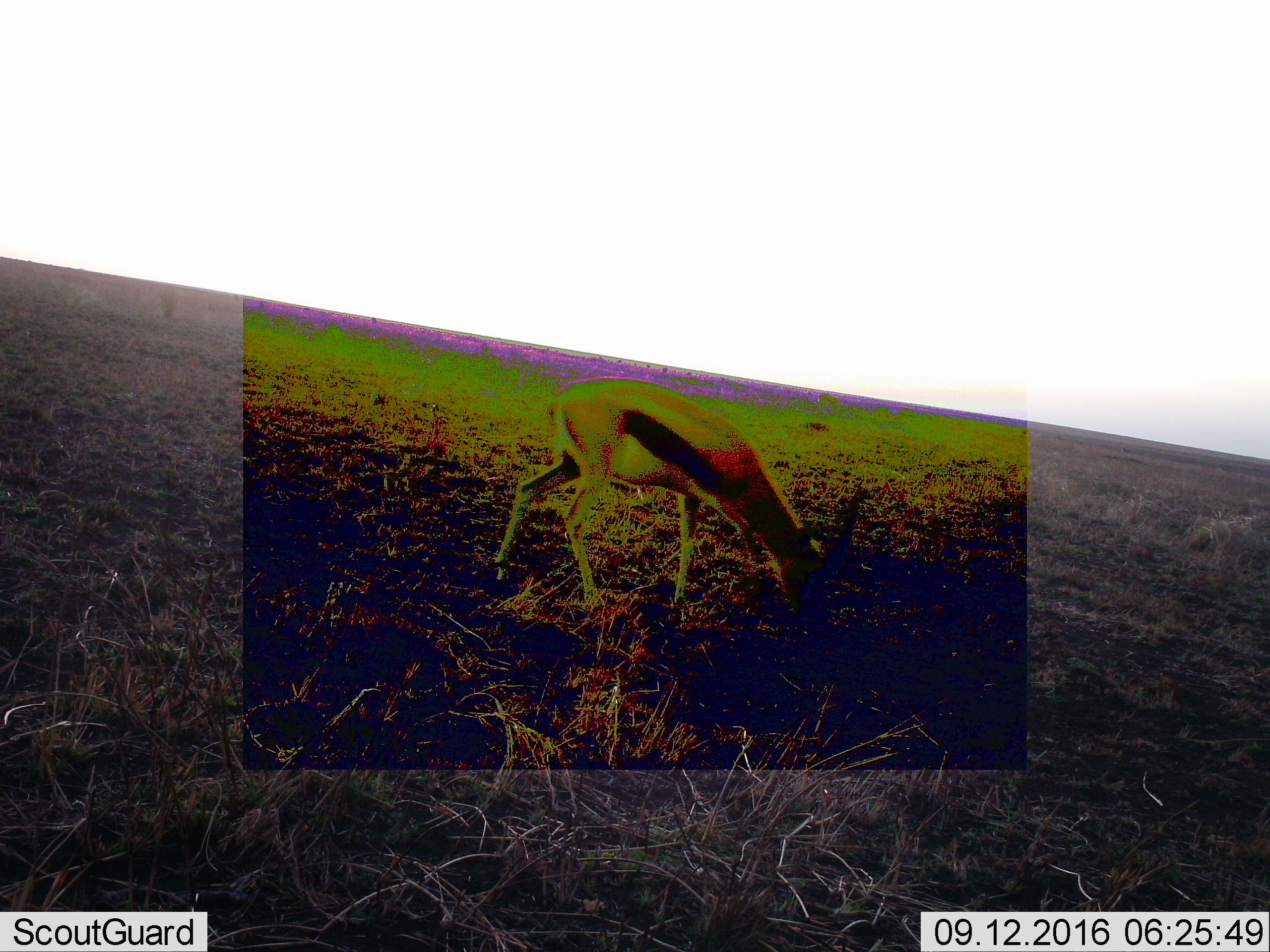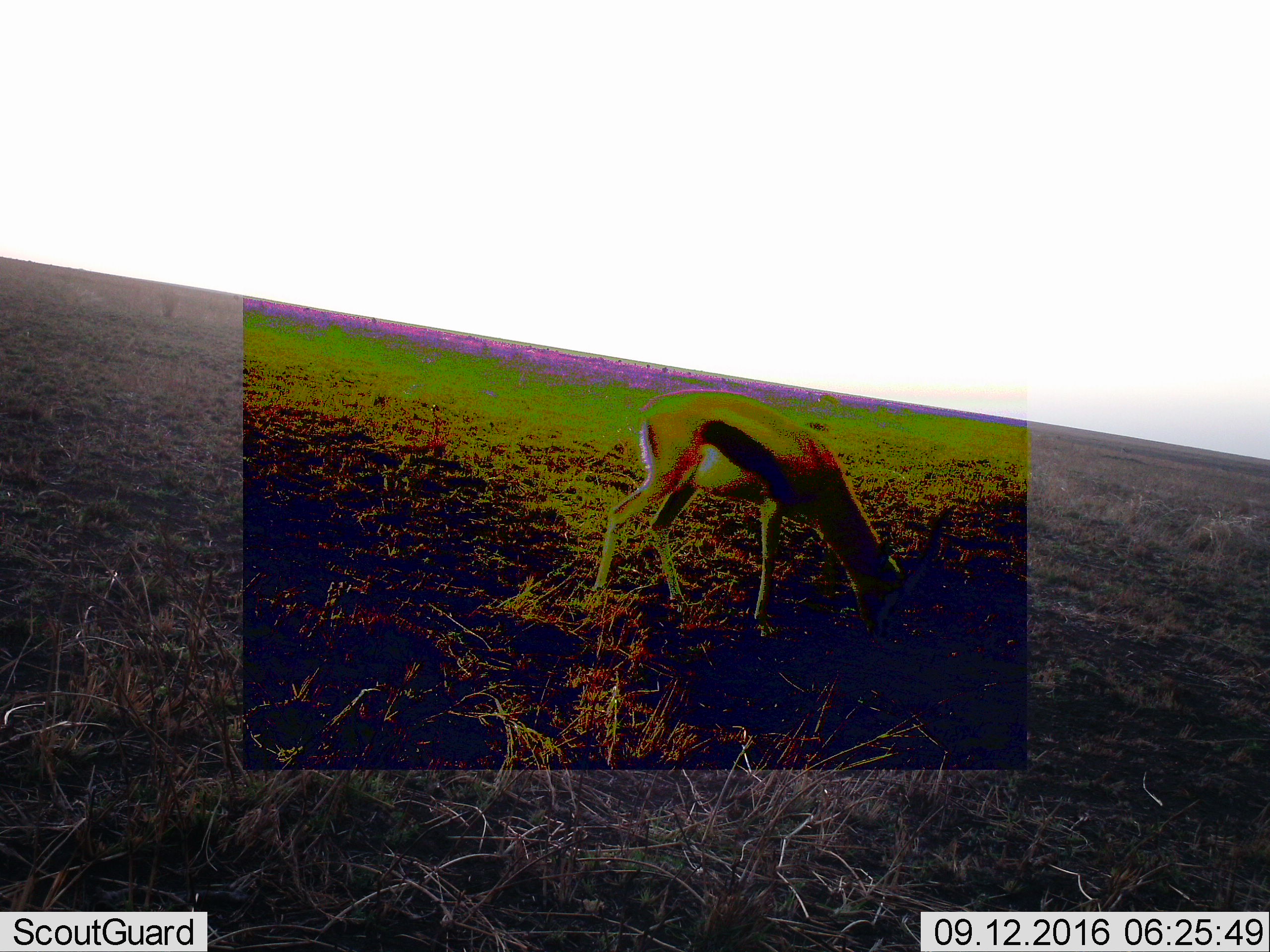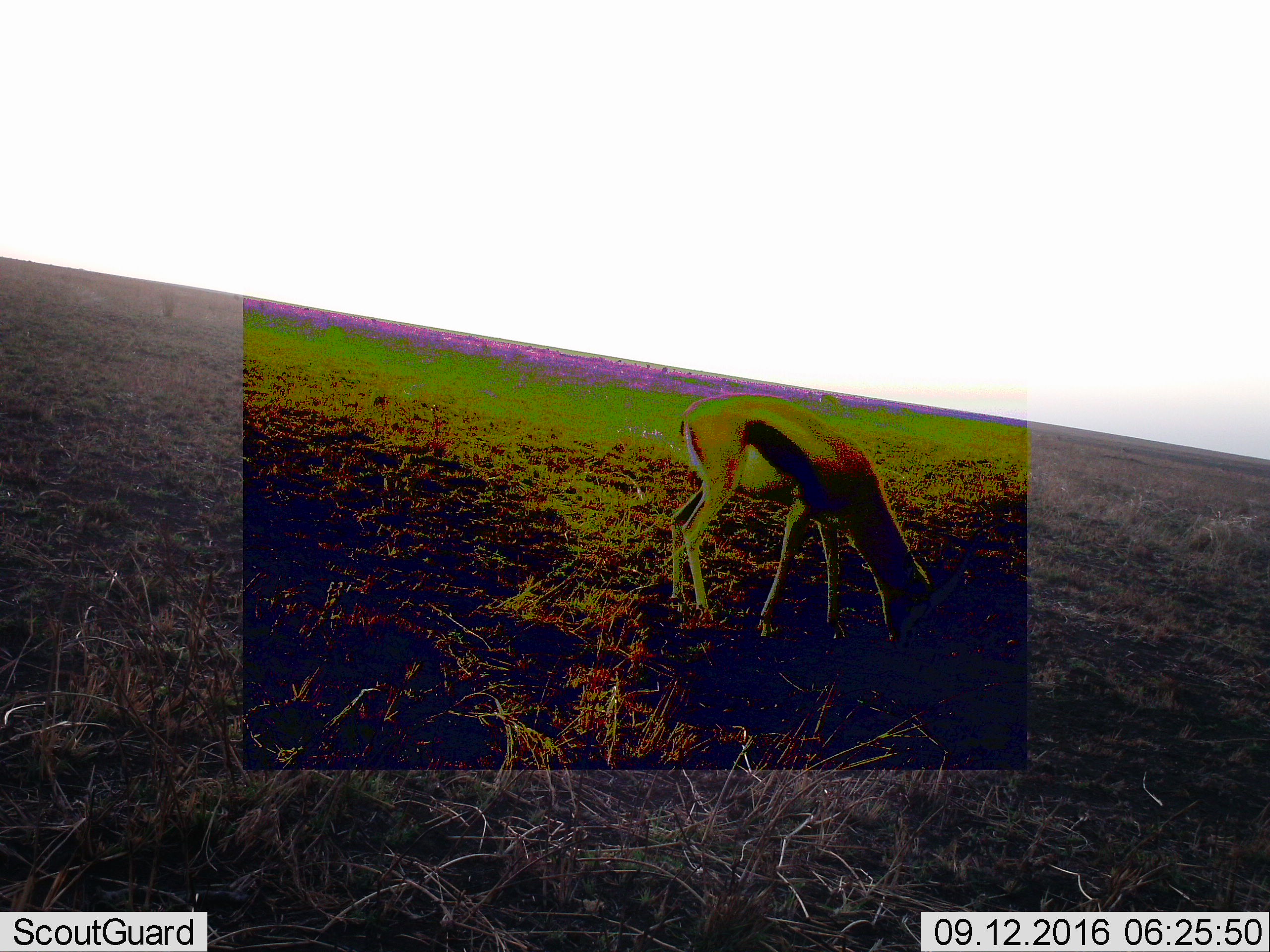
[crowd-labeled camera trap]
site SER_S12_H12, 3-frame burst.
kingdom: Animalia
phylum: Chordata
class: Mammalia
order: Artiodactyla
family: Bovidae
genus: Eudorcas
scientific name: Eudorcas thomsonii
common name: thomson's gazelle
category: gazellethomsons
Gazellethomsons (thomson's gazelle) (Eudorcas thomsonii), count 1. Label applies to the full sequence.